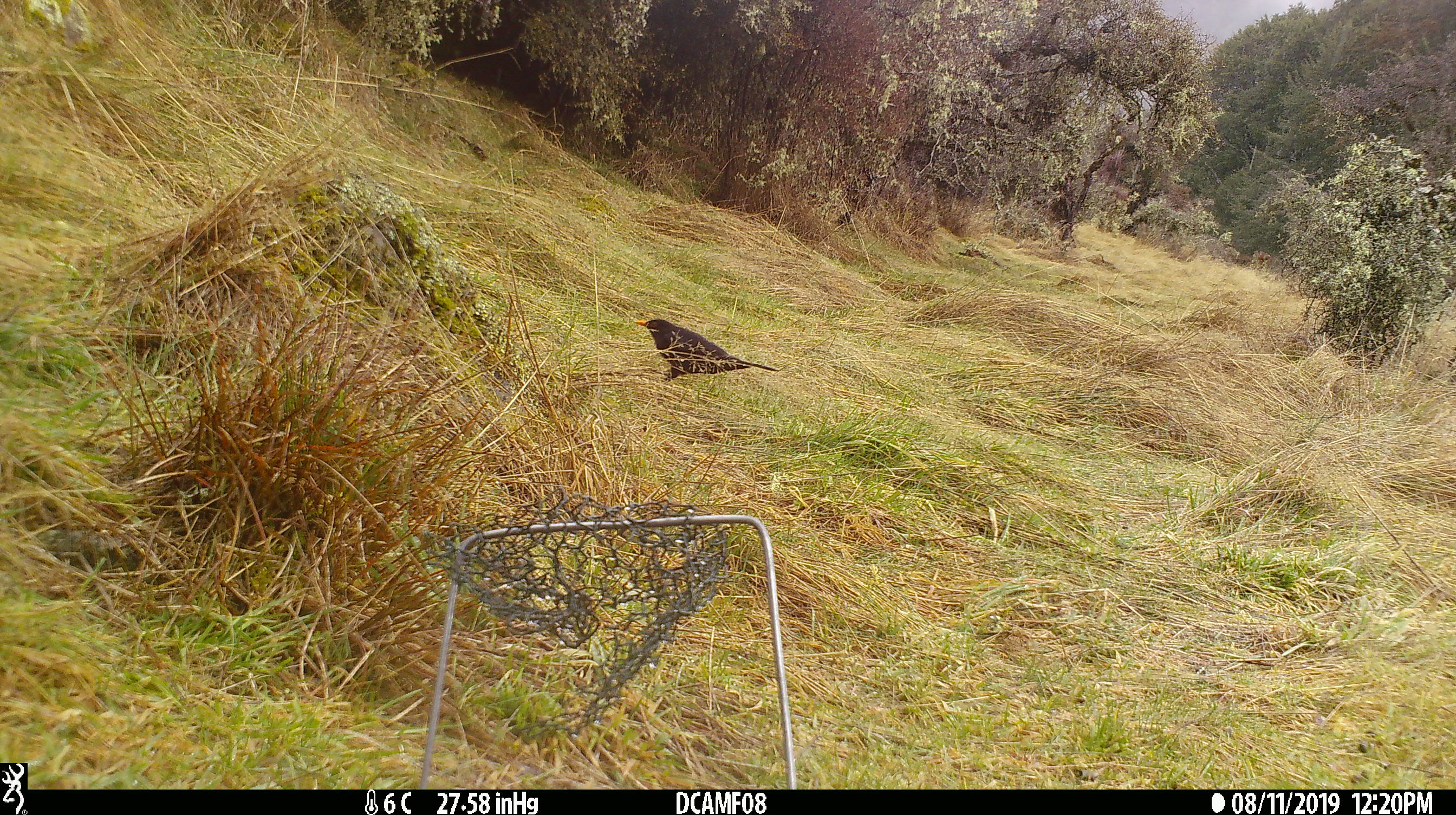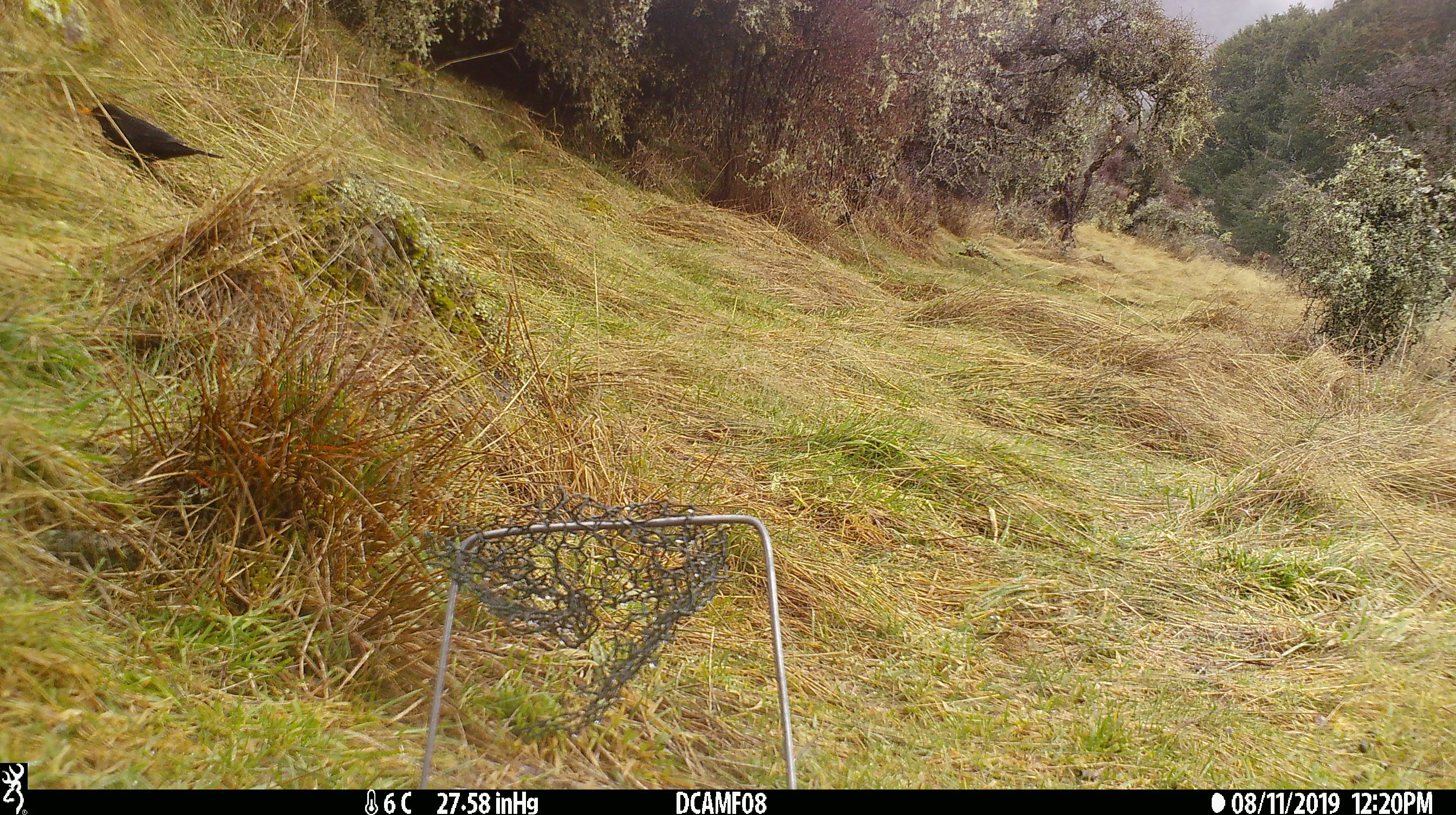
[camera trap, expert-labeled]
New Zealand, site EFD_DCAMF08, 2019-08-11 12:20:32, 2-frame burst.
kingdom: Animalia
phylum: Chordata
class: Aves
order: Passeriformes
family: Turdidae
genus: Turdus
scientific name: Turdus merula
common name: eurasian blackbird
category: blackbird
Blackbird (eurasian blackbird) (Turdus merula).